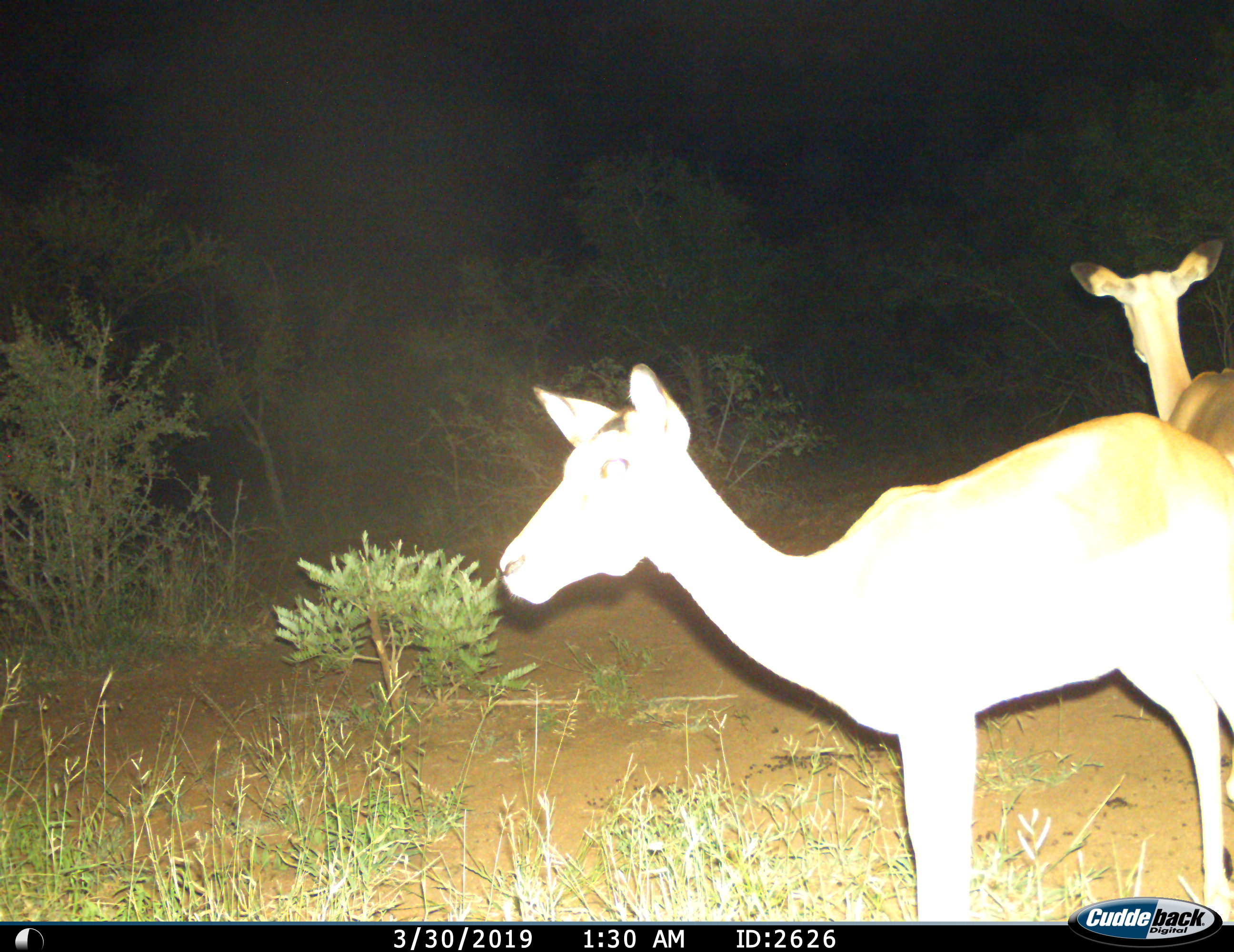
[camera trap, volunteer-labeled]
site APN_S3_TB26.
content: unidentified animal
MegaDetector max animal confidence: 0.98